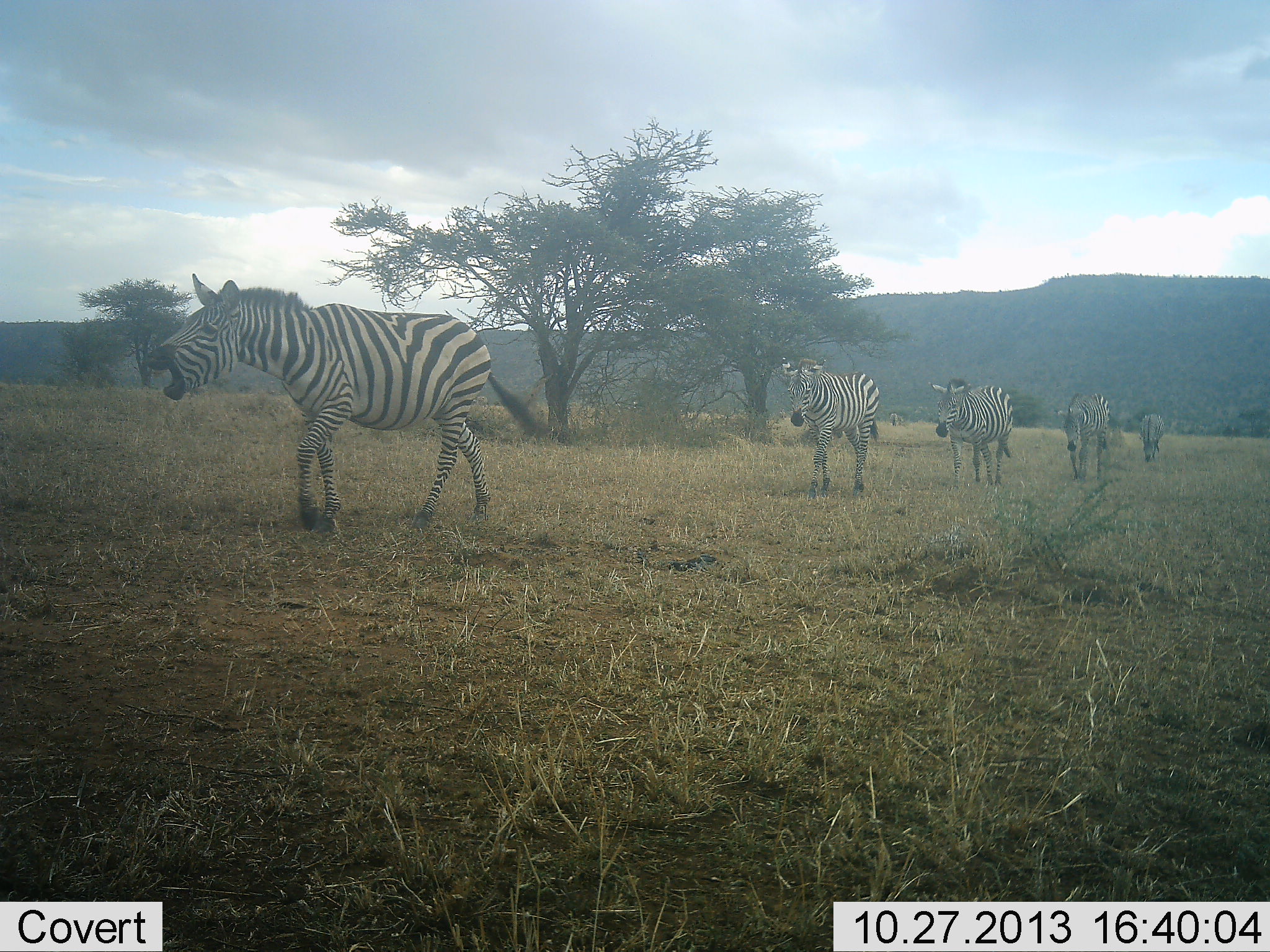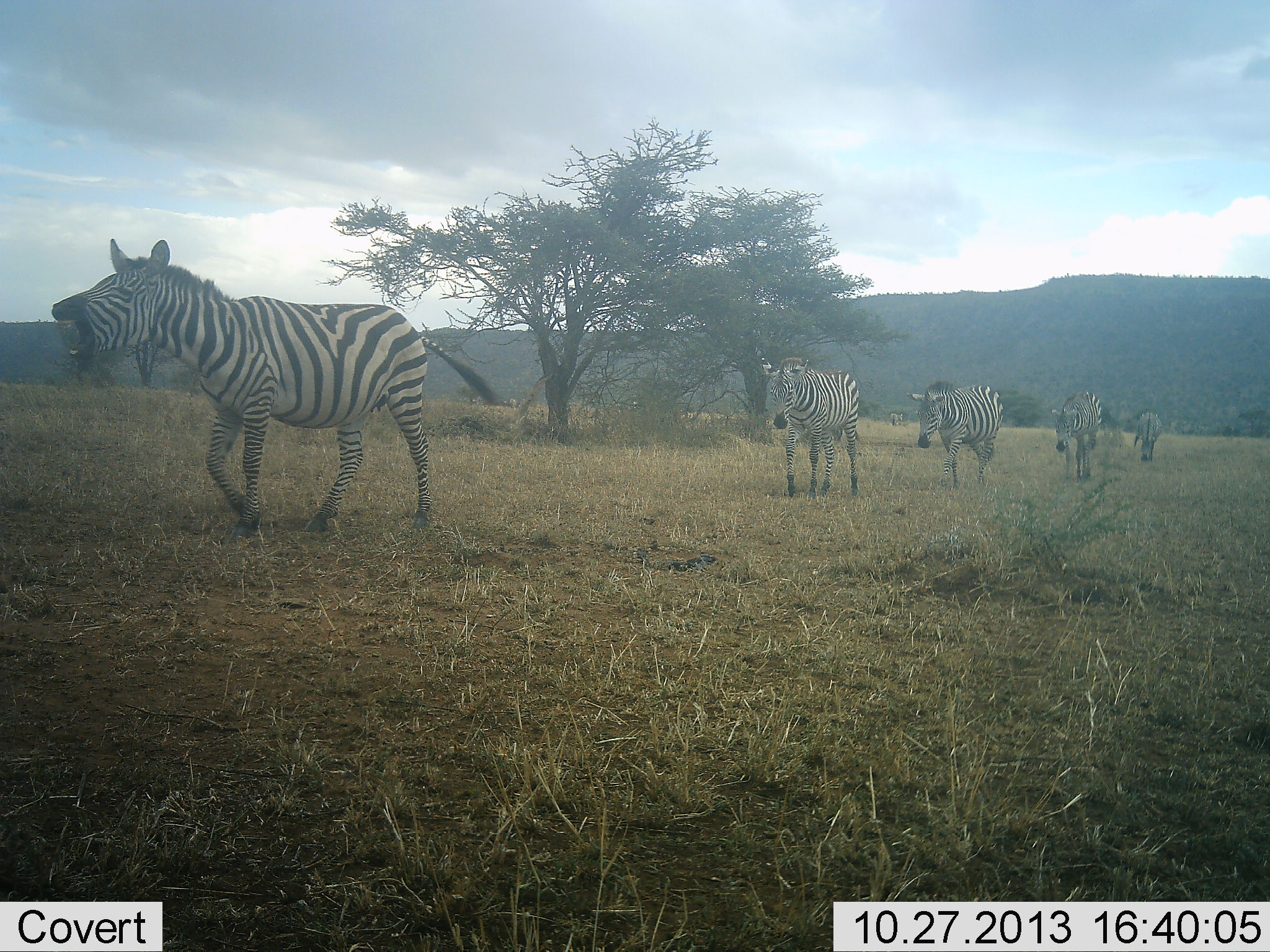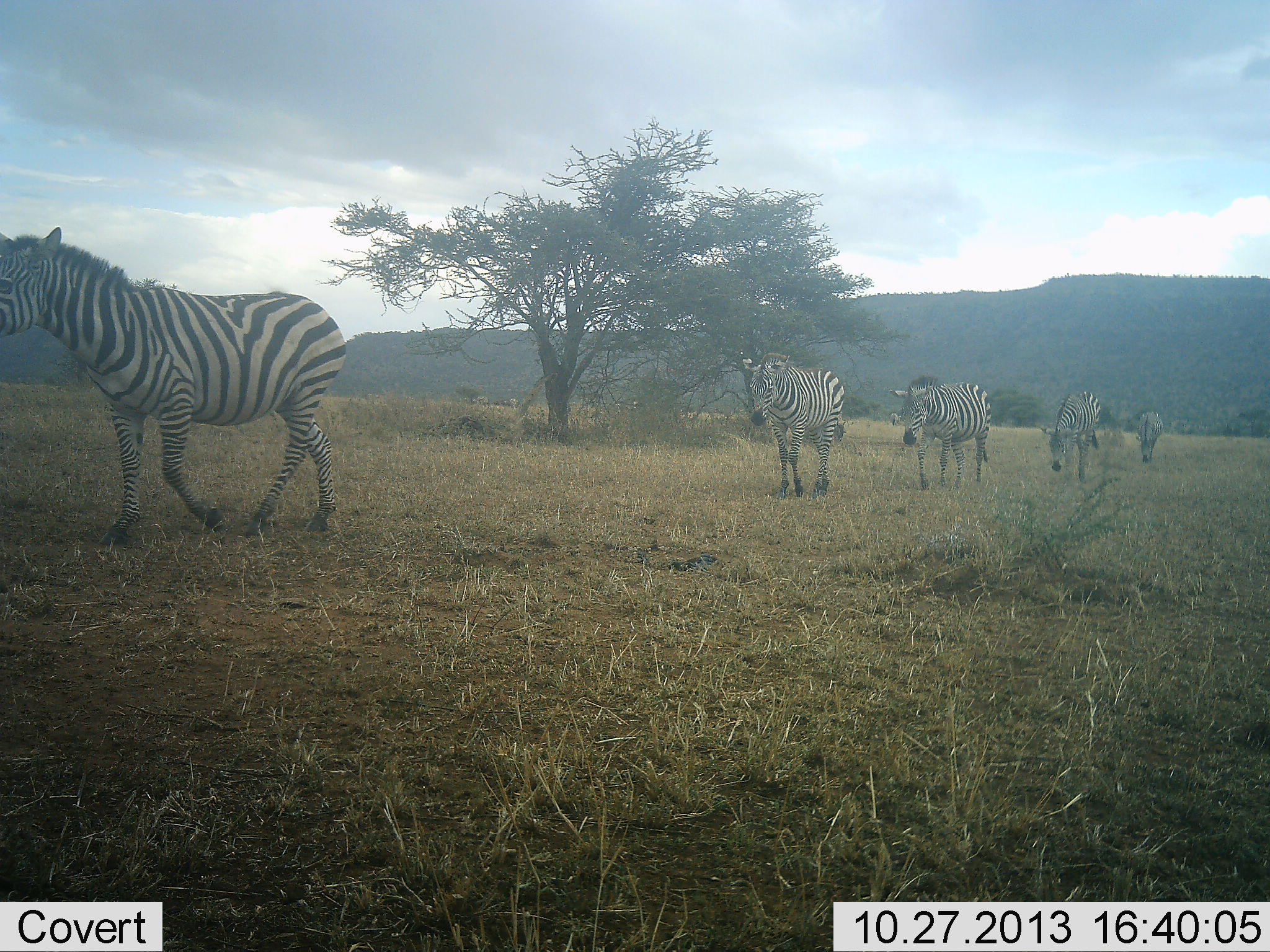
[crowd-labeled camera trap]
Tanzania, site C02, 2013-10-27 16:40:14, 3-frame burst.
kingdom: Animalia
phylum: Chordata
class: Mammalia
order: Perissodactyla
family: Equidae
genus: Equus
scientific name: Equus quagga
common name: plains zebra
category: zebra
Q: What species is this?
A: Zebra (plains zebra) (Equus quagga).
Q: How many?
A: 5.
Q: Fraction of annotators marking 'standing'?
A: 0%.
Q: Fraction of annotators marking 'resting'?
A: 0%.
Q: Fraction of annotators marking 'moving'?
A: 100%.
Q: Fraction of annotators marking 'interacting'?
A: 0%.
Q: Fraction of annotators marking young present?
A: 10%.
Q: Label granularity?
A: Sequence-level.